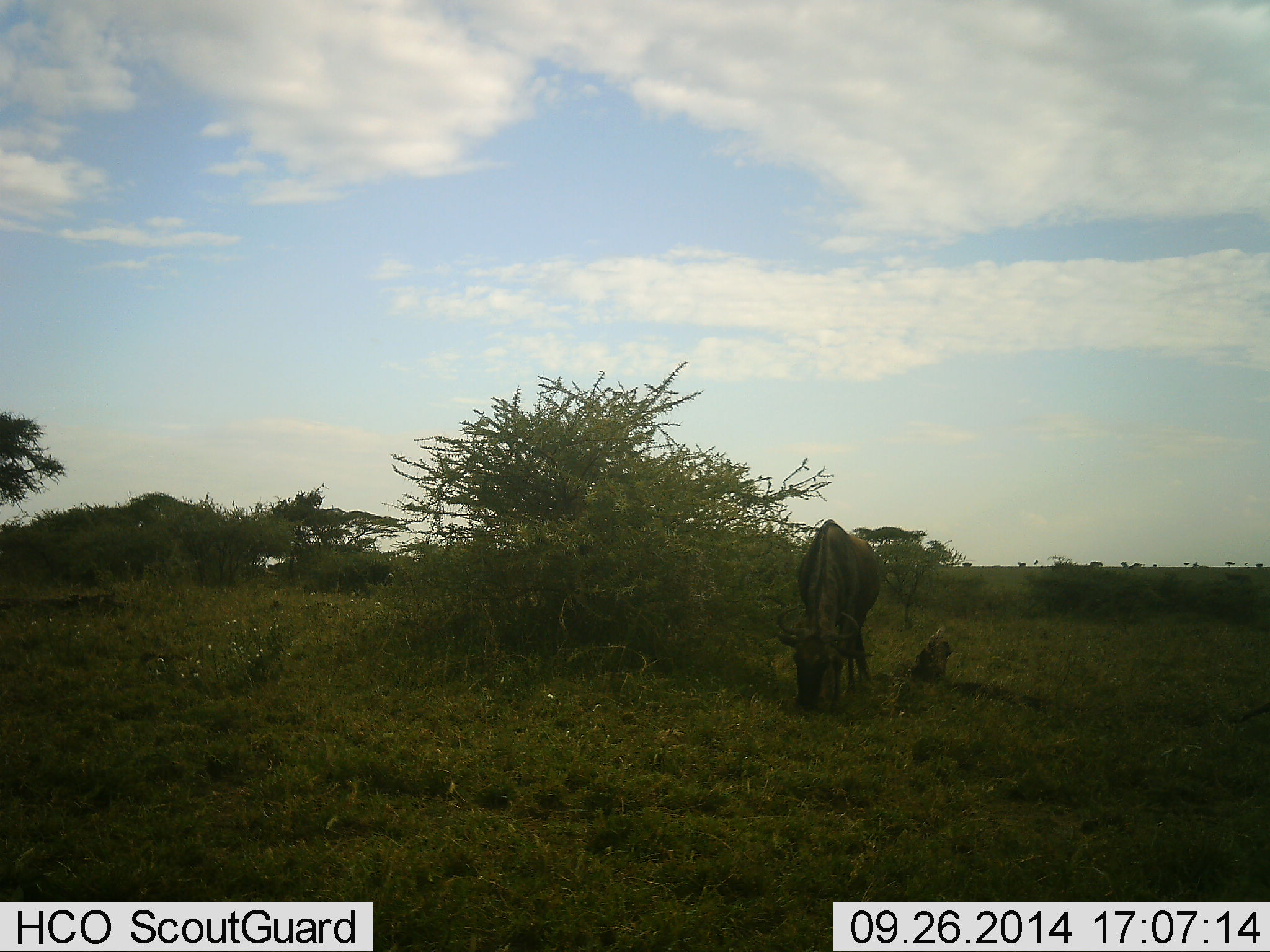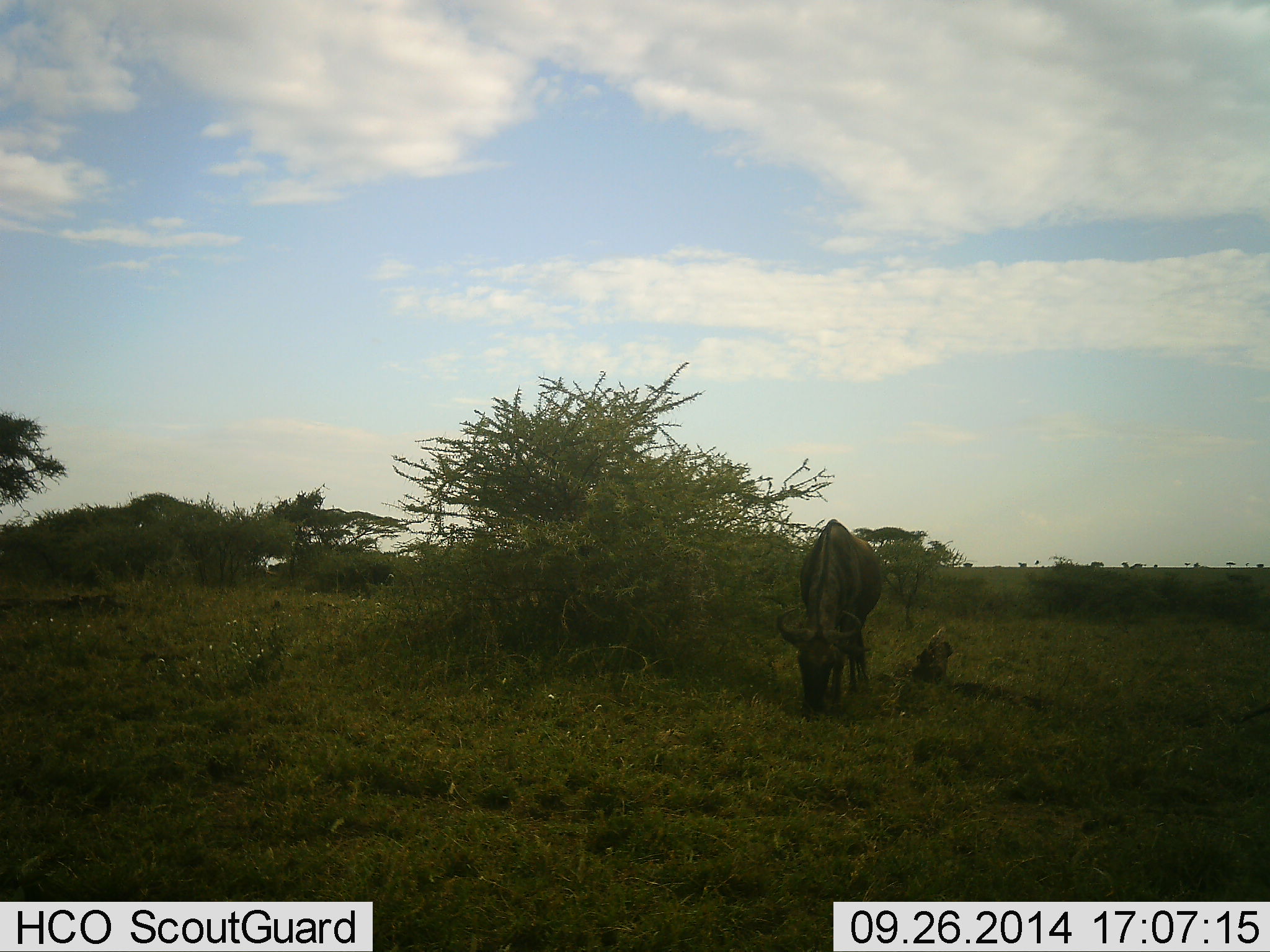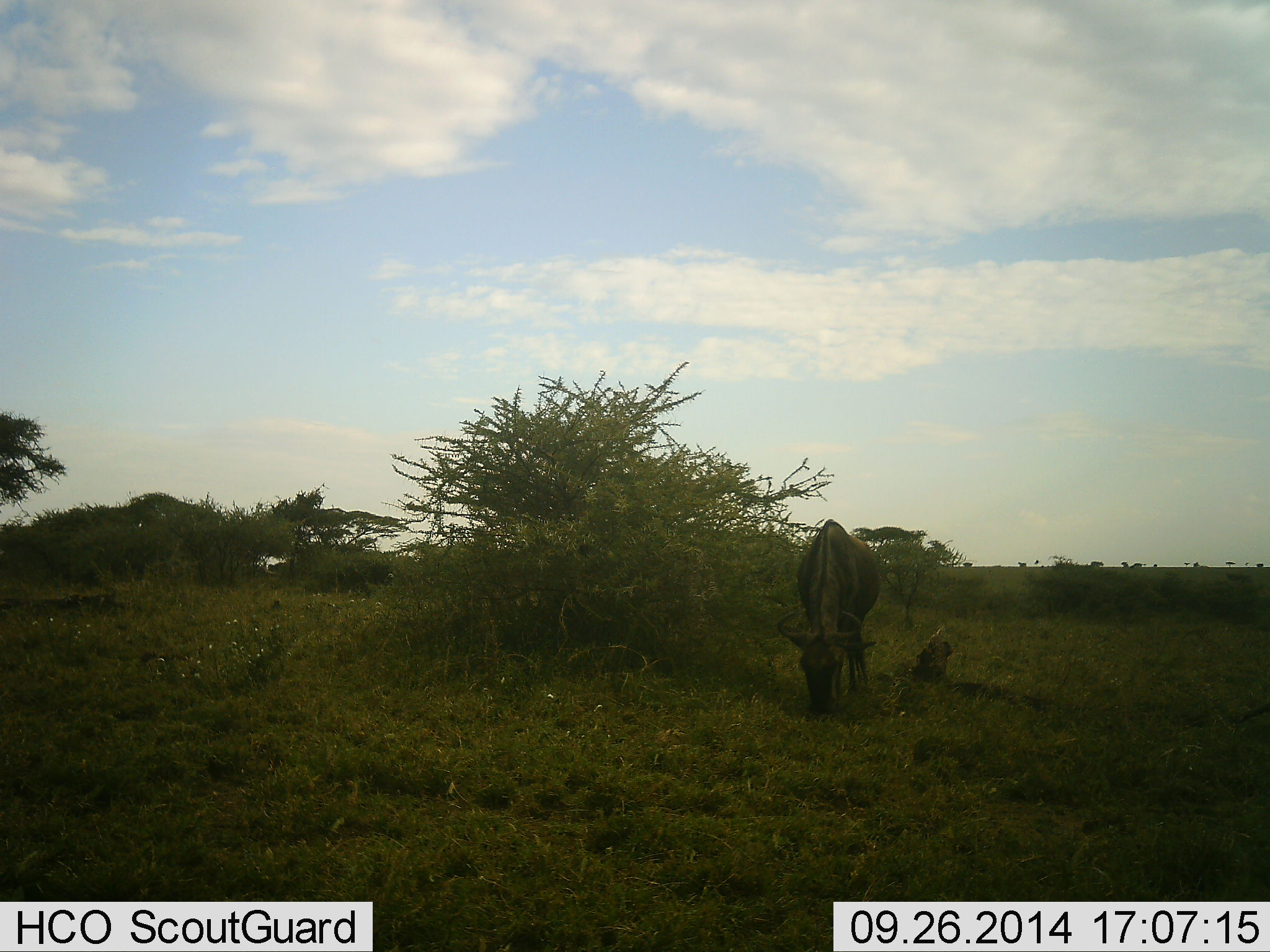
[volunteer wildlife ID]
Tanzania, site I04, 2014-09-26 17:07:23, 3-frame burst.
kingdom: Animalia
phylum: Chordata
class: Mammalia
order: Artiodactyla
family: Bovidae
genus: Connochaetes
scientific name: Connochaetes taurinus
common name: blue wildebeest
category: wildebeest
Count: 1.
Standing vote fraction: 20%.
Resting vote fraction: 0%.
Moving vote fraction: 0%.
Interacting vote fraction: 0%.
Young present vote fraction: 10%.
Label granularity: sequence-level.